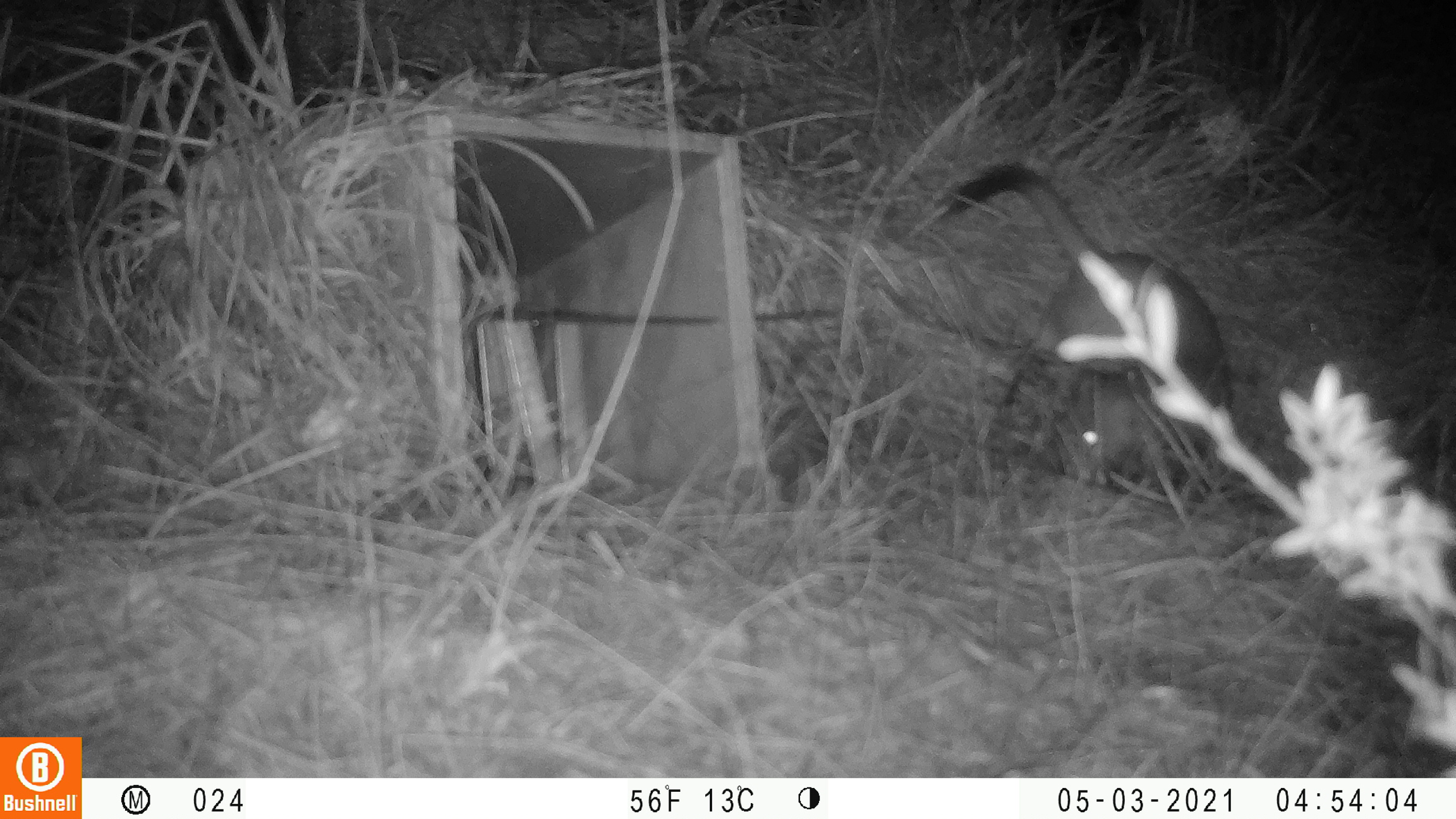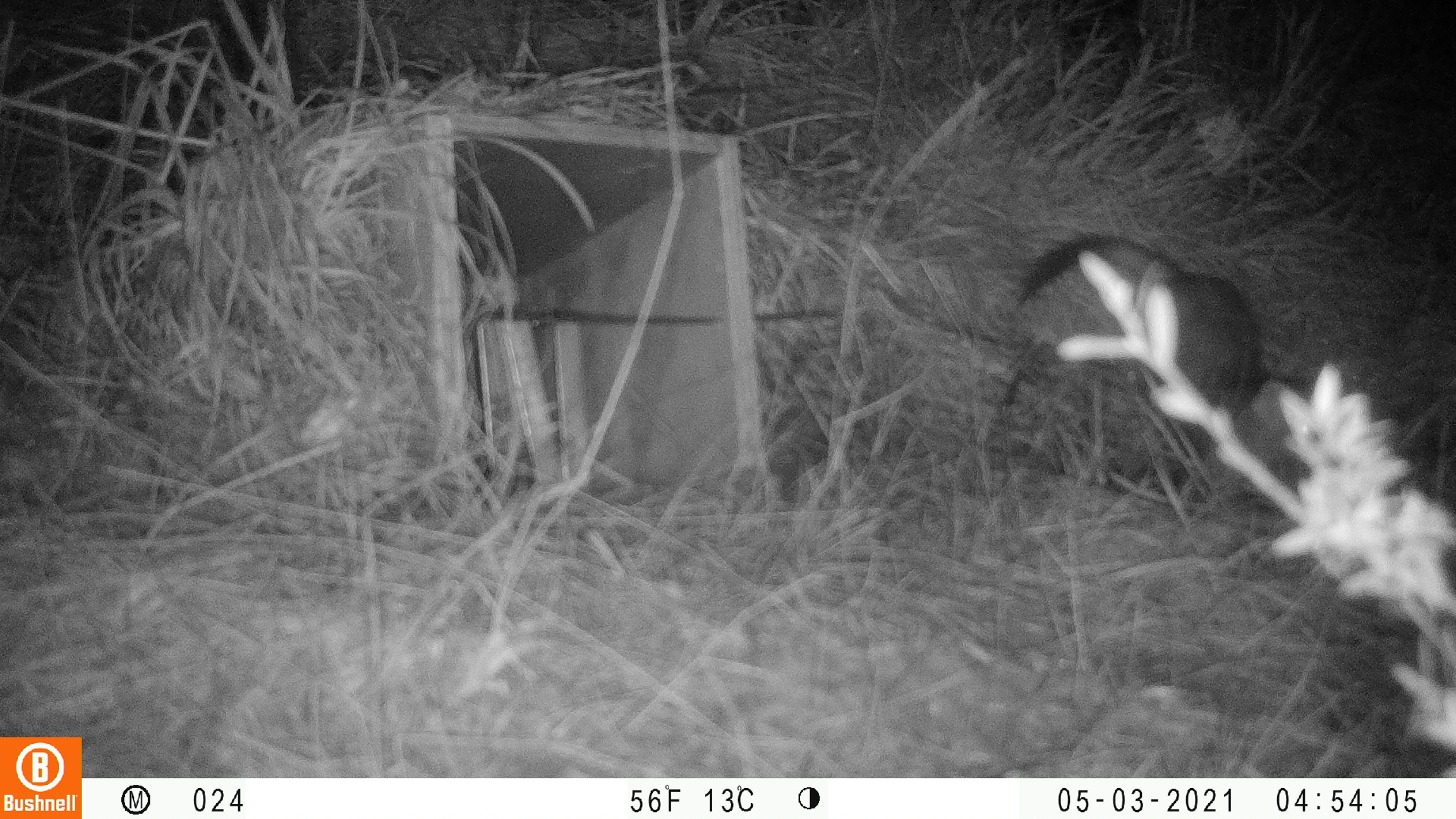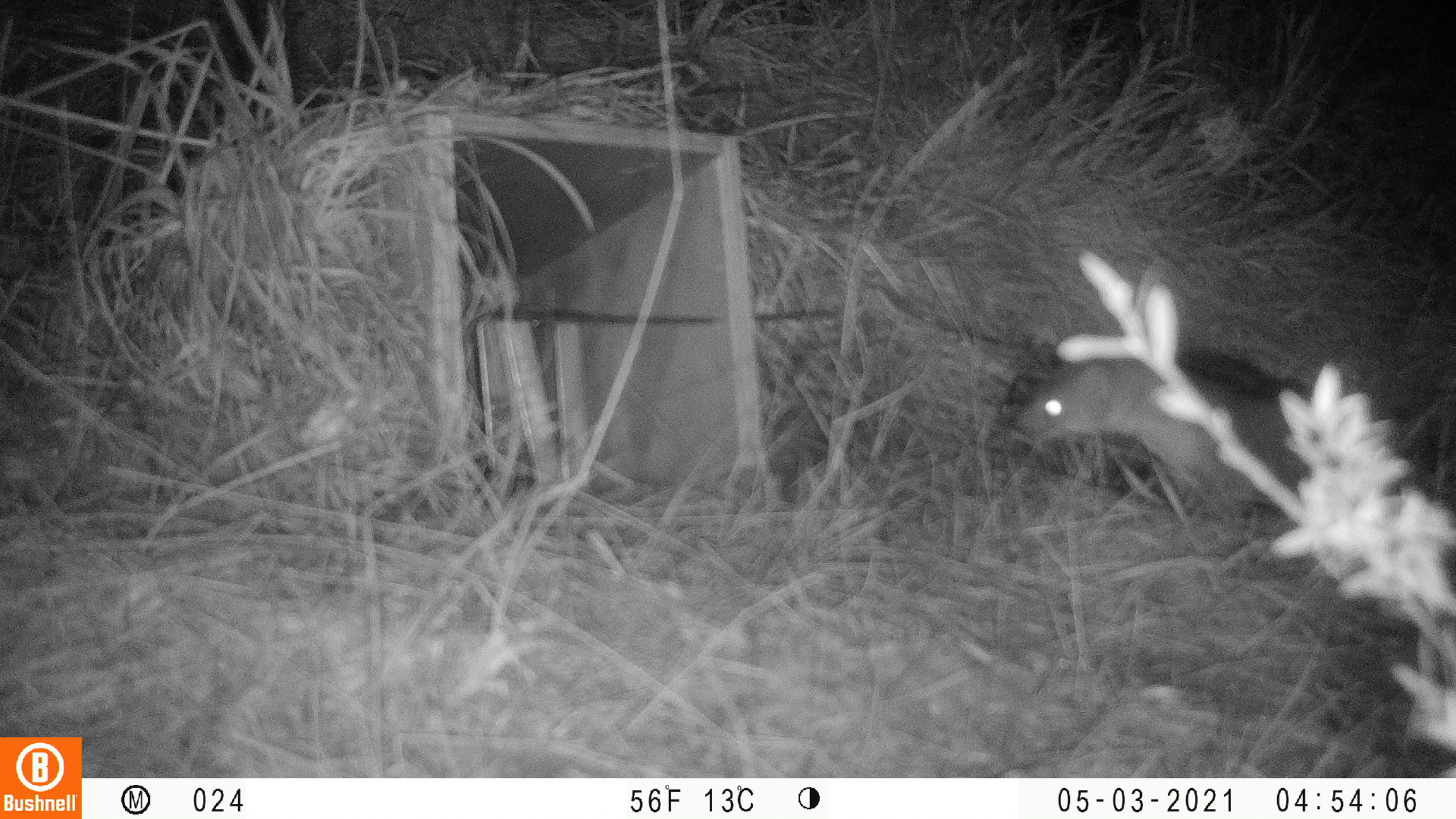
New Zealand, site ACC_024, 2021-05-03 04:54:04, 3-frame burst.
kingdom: Animalia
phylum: Chordata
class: Mammalia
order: Carnivora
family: Mustelidae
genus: Mustela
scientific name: Mustela erminea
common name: stoat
Stoat (Mustela erminea).